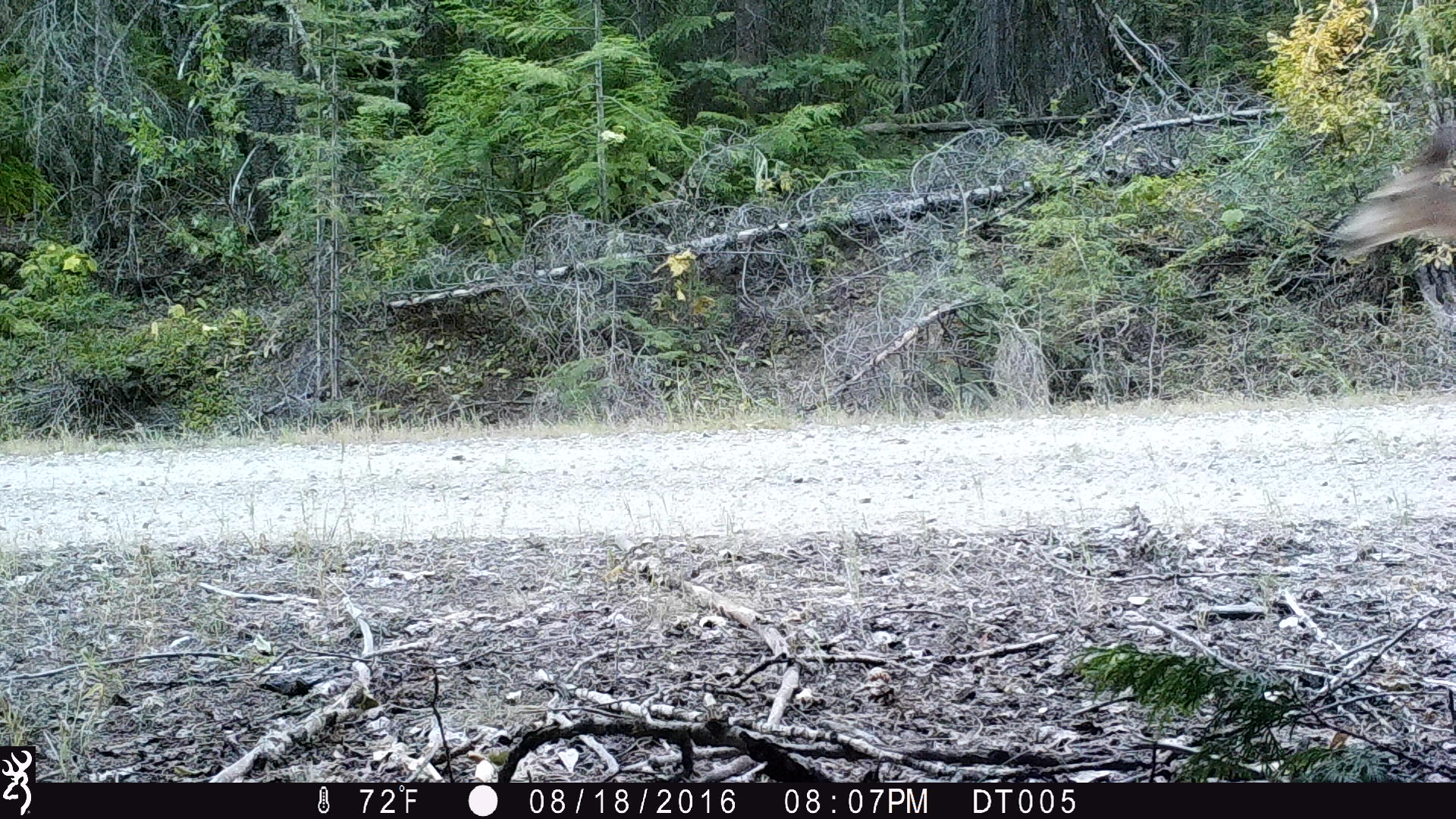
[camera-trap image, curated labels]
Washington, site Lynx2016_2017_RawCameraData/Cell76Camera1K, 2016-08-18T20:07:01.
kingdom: Animalia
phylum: Chordata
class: Mammalia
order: Artiodactyla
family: Cervidae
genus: Odocoileus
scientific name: Odocoileus hemionus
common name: mule deer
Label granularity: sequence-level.